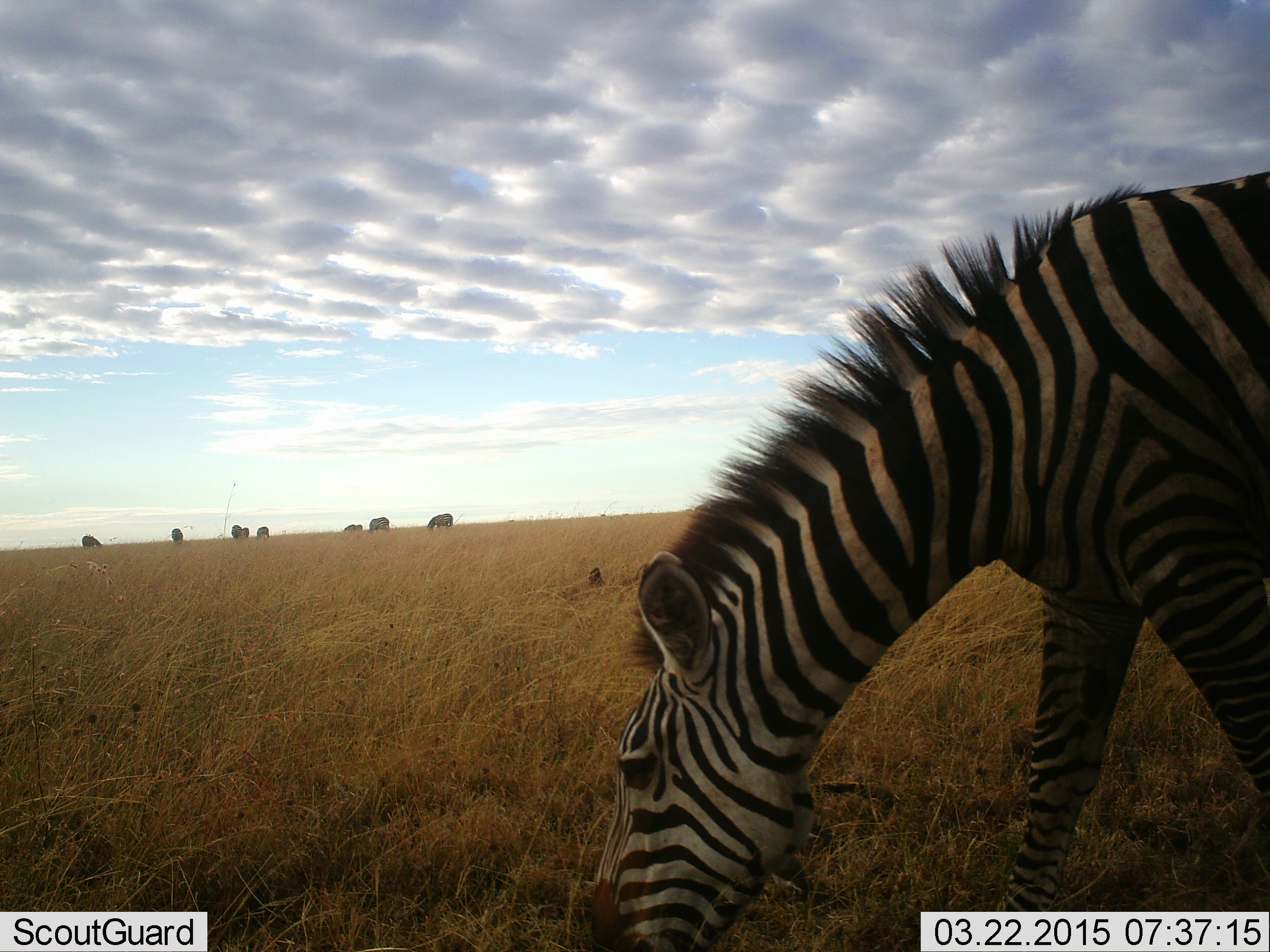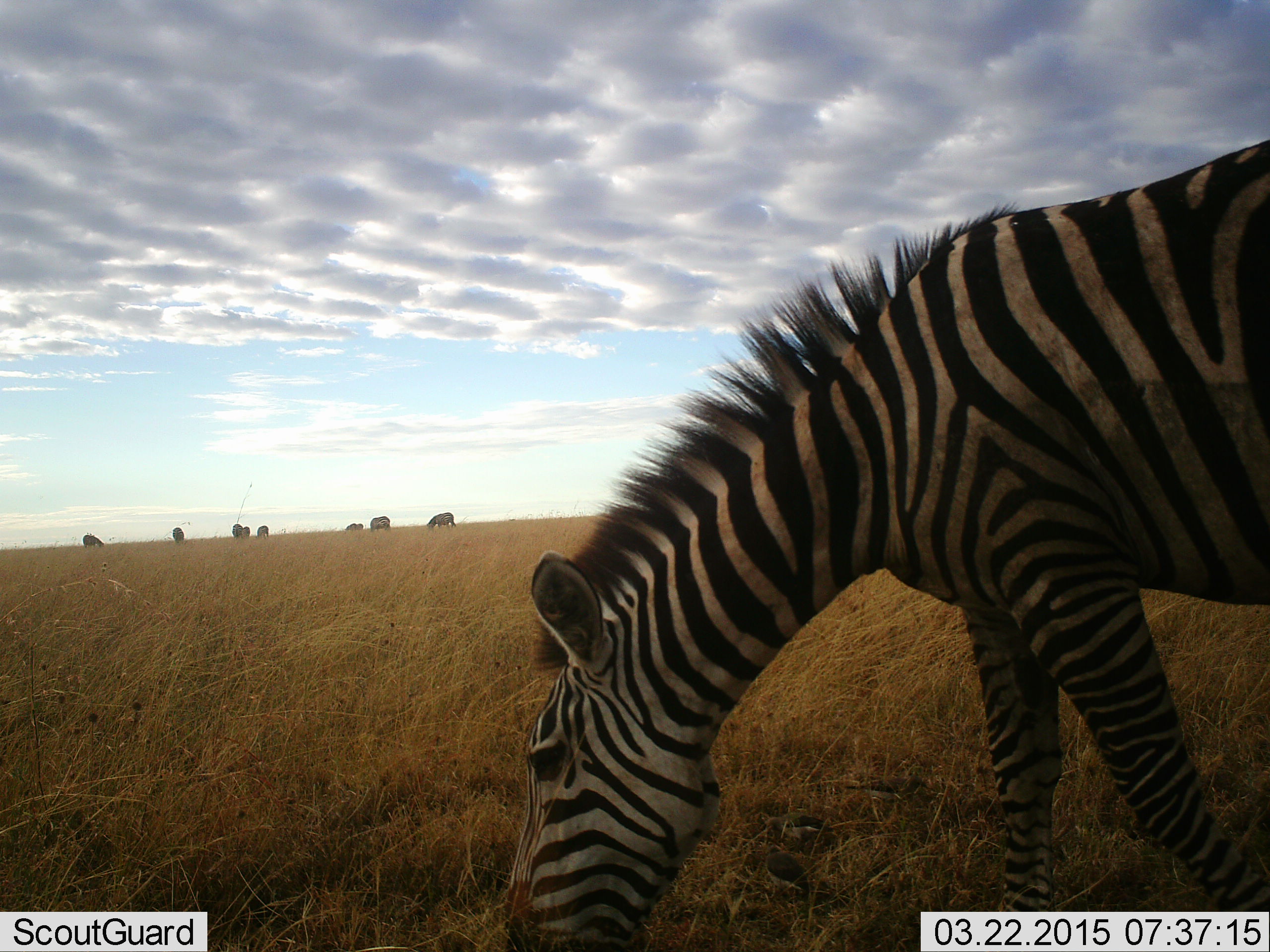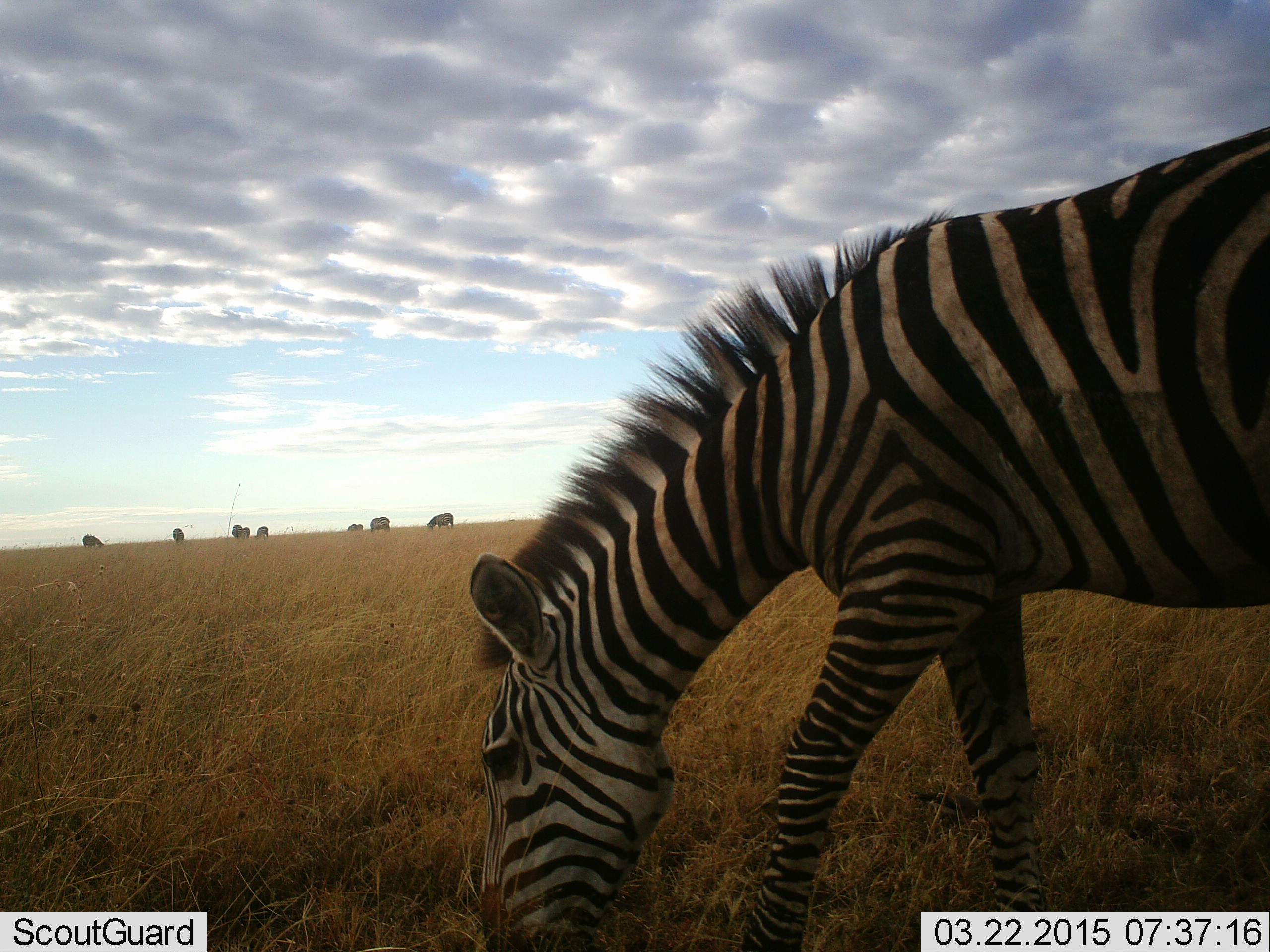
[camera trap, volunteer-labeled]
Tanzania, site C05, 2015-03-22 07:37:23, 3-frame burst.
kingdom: Animalia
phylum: Chordata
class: Mammalia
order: Perissodactyla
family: Equidae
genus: Equus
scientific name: Equus quagga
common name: plains zebra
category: zebra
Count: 8.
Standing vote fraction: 33%.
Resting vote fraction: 0%.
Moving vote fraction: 8%.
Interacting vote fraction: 0%.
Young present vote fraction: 0%.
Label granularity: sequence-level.